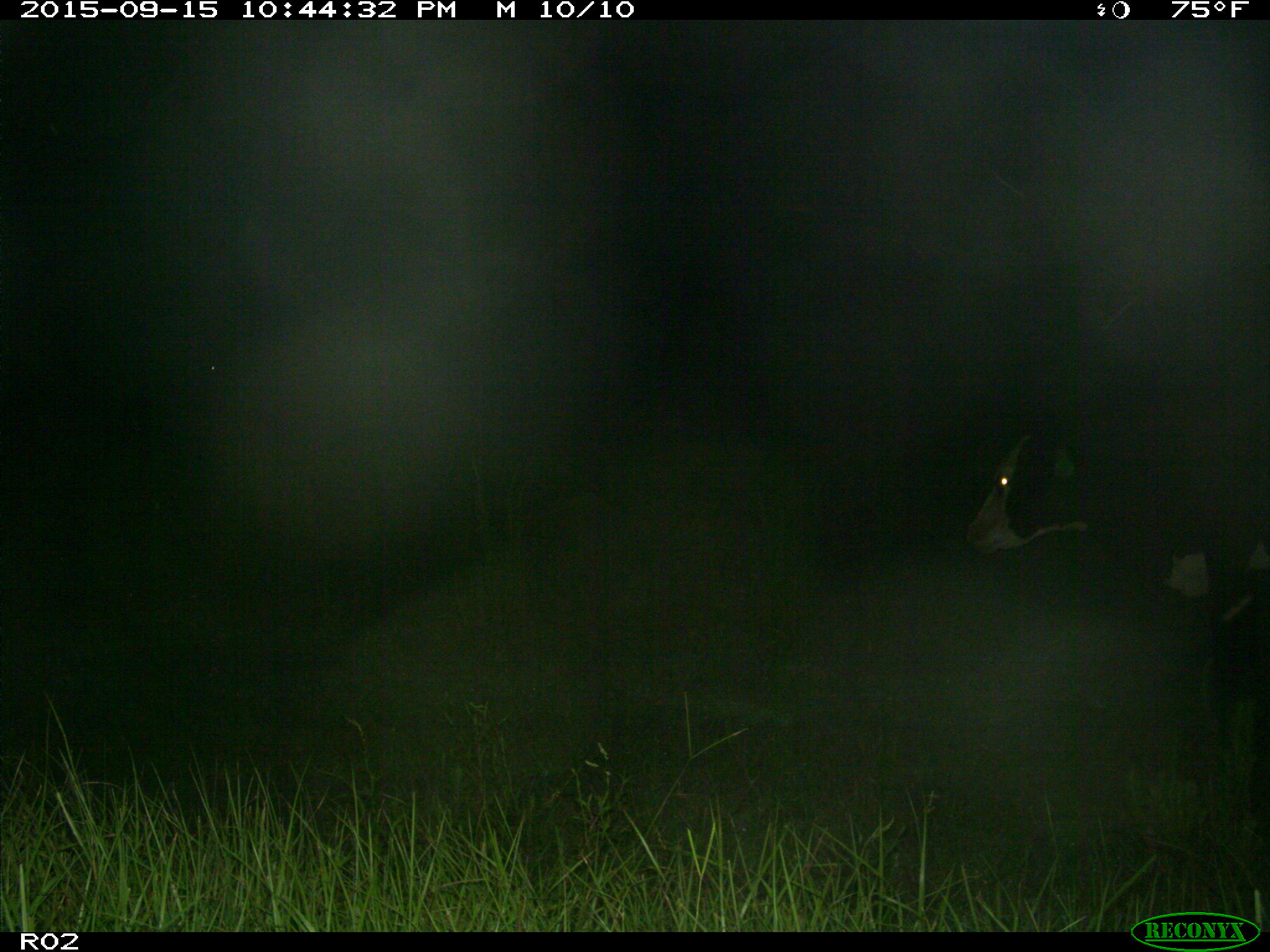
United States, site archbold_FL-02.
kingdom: Animalia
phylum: Chordata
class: Mammalia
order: Artiodactyla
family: Bovidae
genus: Bos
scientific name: Bos taurus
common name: domestic cow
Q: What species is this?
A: Bos taurus (domestic cow).